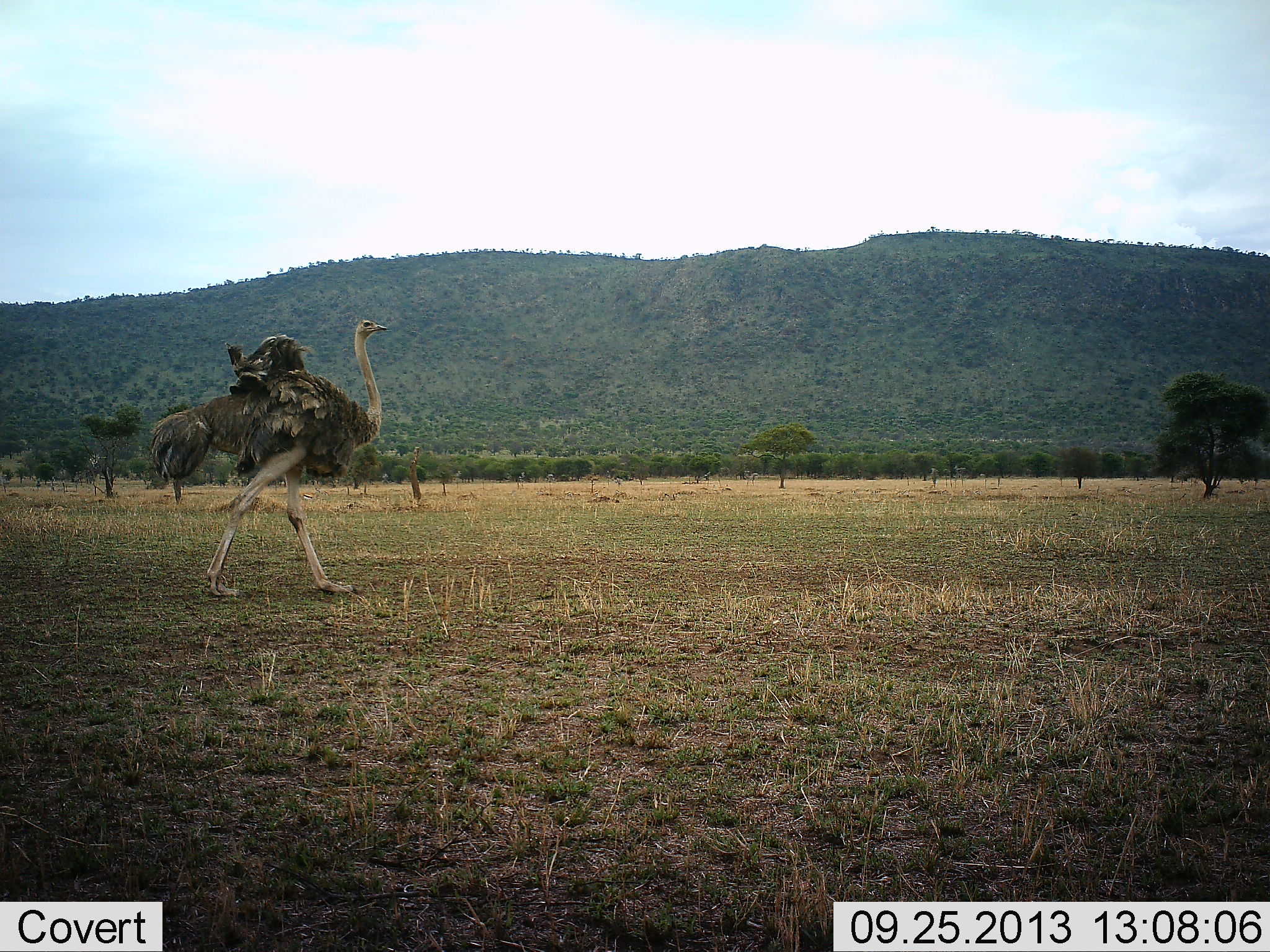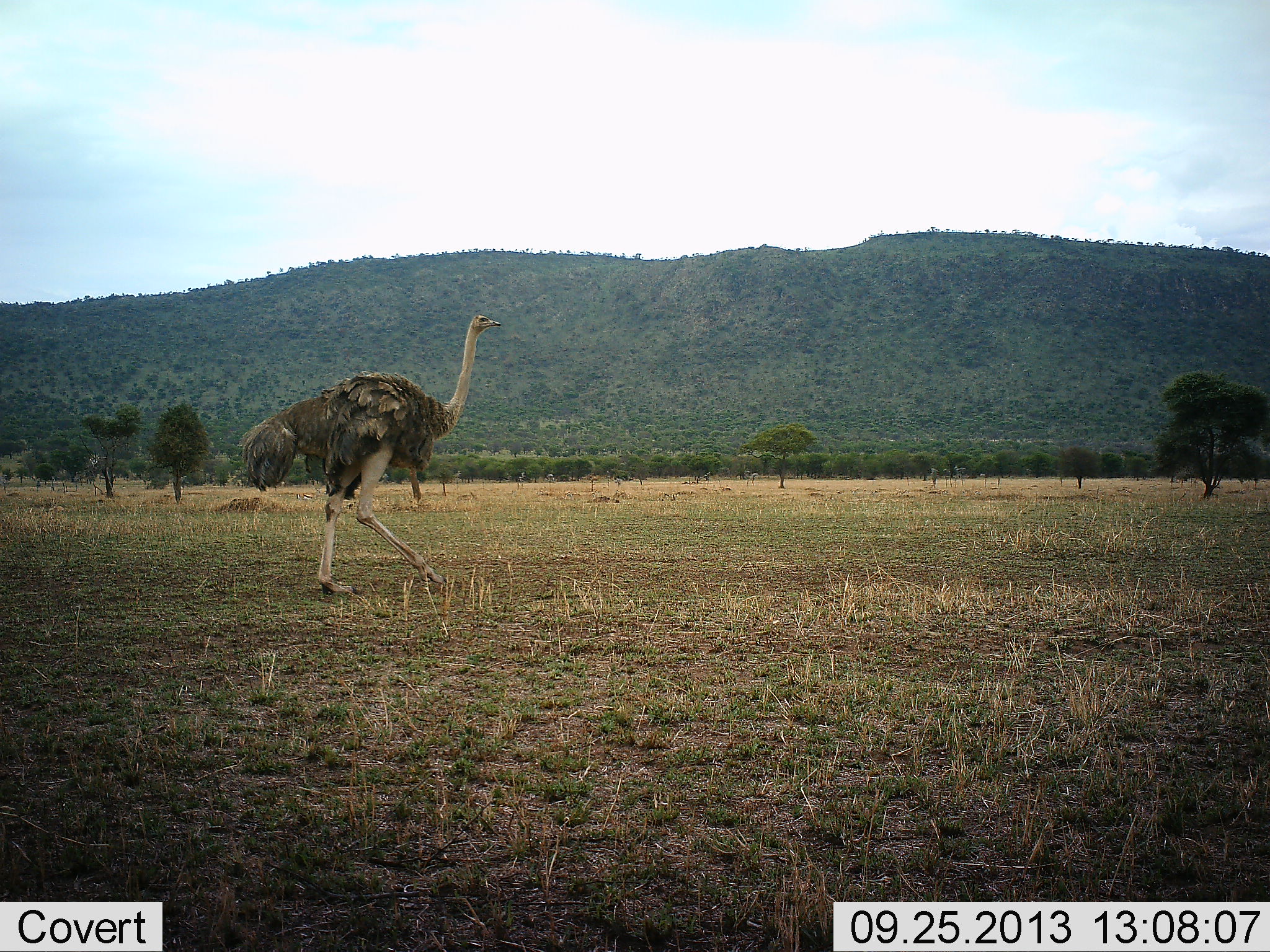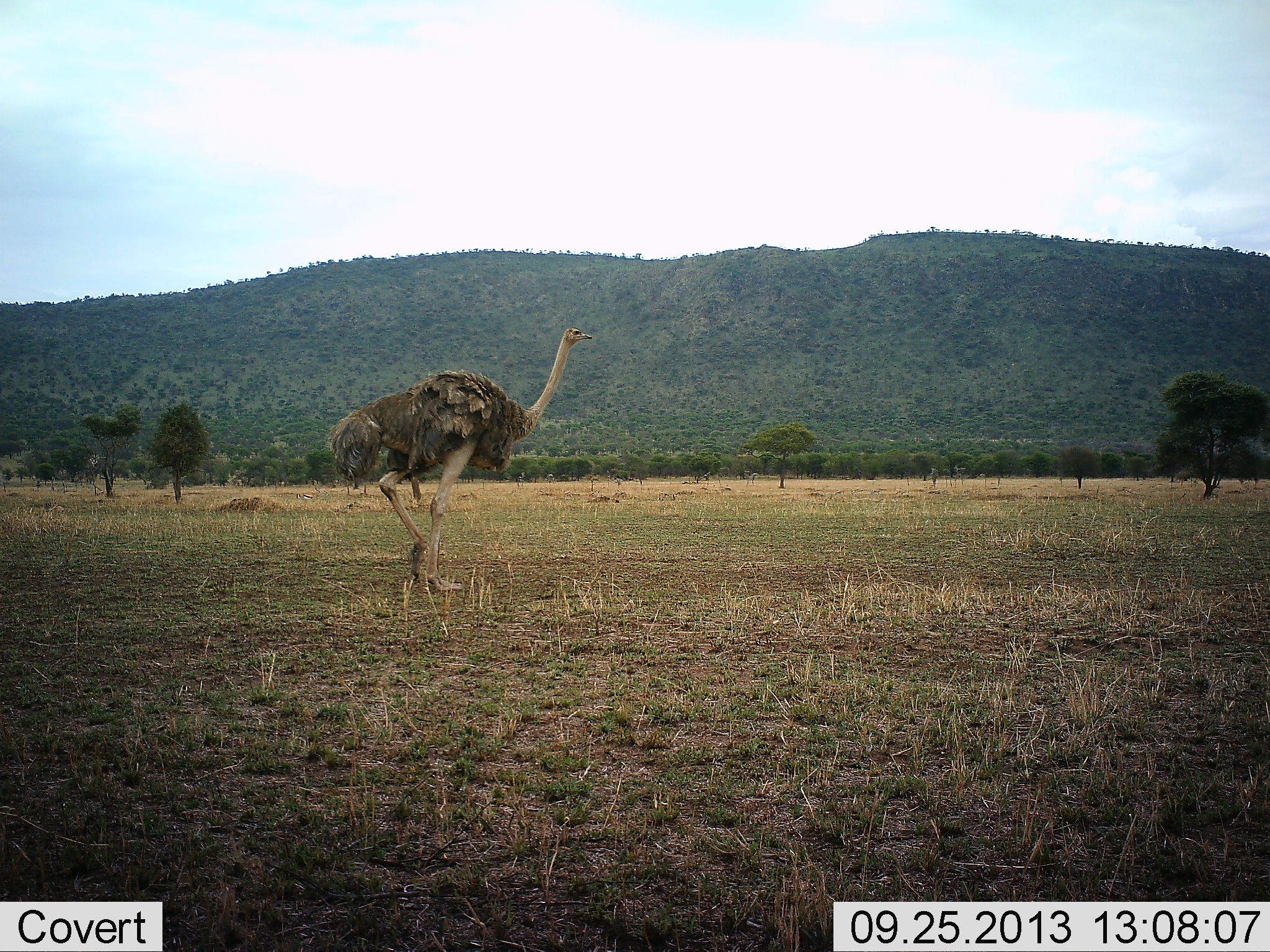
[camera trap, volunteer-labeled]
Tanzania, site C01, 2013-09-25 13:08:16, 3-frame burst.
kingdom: Animalia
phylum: Chordata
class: Aves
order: Struthioniformes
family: Struthionidae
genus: Struthio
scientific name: Struthio camelus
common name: ostrich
Ostrich (Struthio camelus), count 1. Behavior (volunteer vote fractions): standing 0%, resting 0%, moving 100%, interacting 0%. Young present (vote fraction): 0%. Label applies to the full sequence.